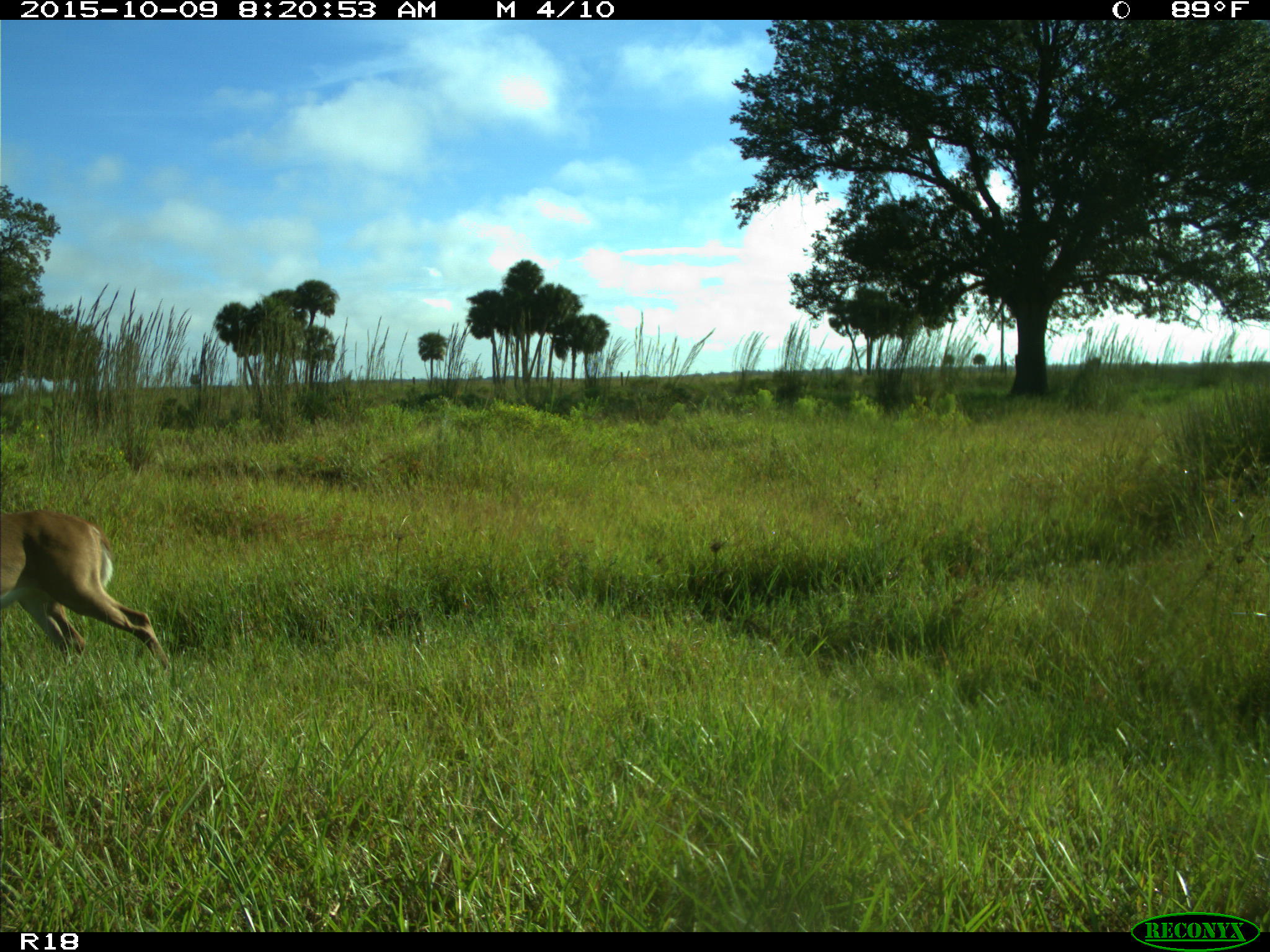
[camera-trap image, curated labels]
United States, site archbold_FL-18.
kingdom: Animalia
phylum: Chordata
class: Mammalia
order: Artiodactyla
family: Cervidae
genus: Odocoileus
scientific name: Odocoileus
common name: deer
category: unidentified deer